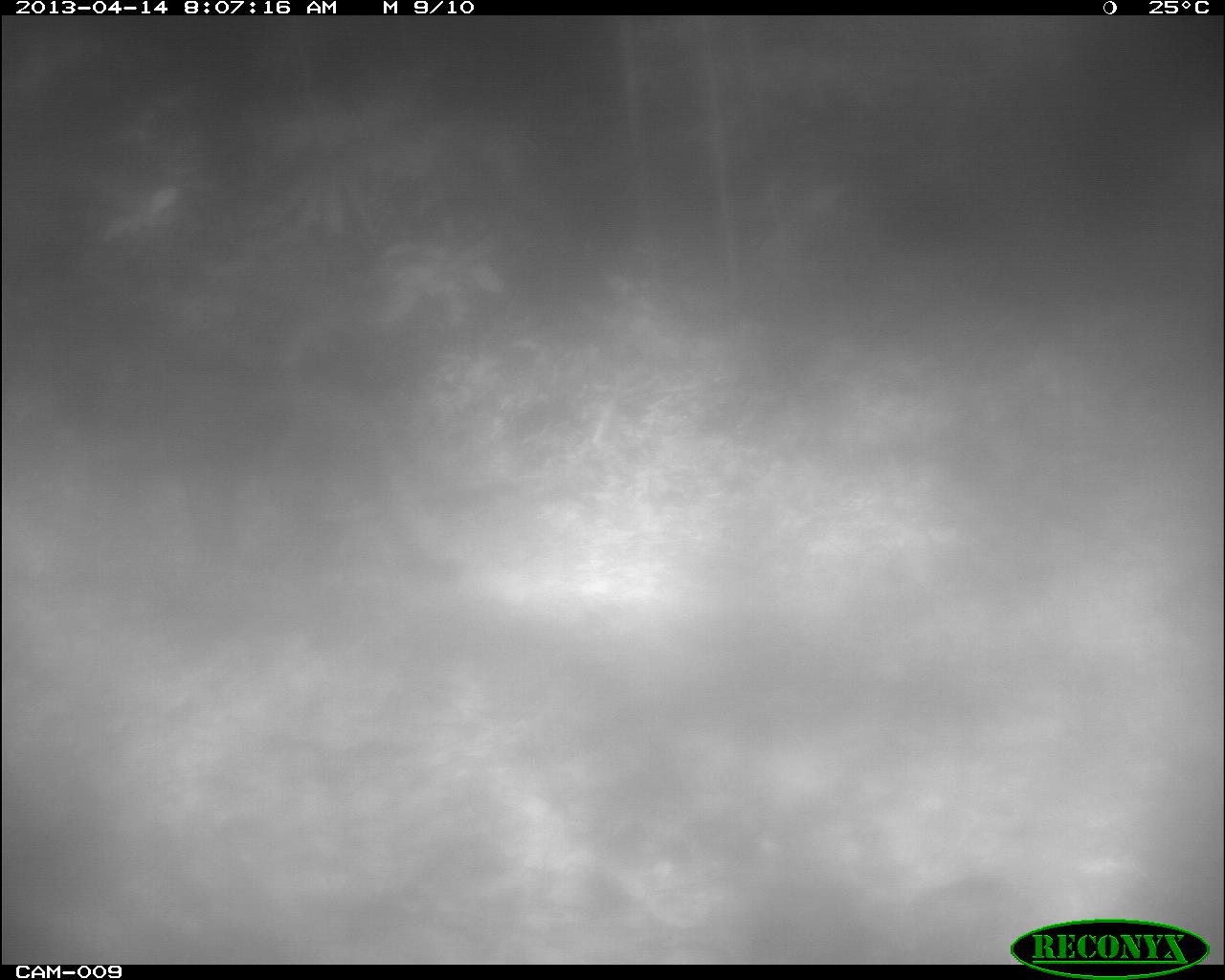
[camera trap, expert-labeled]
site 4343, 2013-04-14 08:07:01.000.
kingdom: Animalia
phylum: Chordata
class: Mammalia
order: Carnivora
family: Felidae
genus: Puma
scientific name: Puma concolor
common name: mountain lion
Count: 1.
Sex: male.